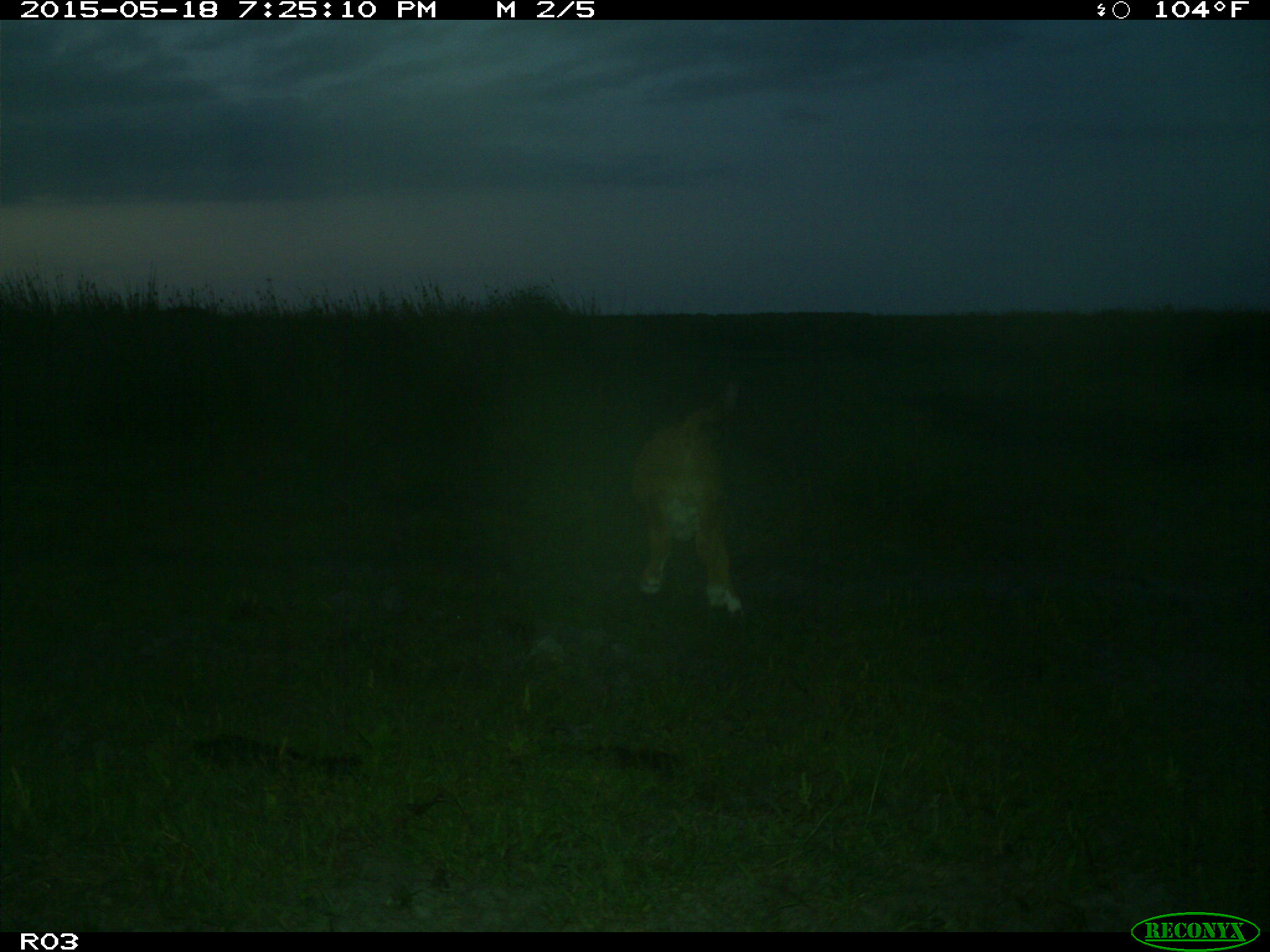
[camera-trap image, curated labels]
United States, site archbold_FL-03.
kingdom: Animalia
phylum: Chordata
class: Mammalia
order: Artiodactyla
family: Bovidae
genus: Bos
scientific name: Bos taurus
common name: domestic cow